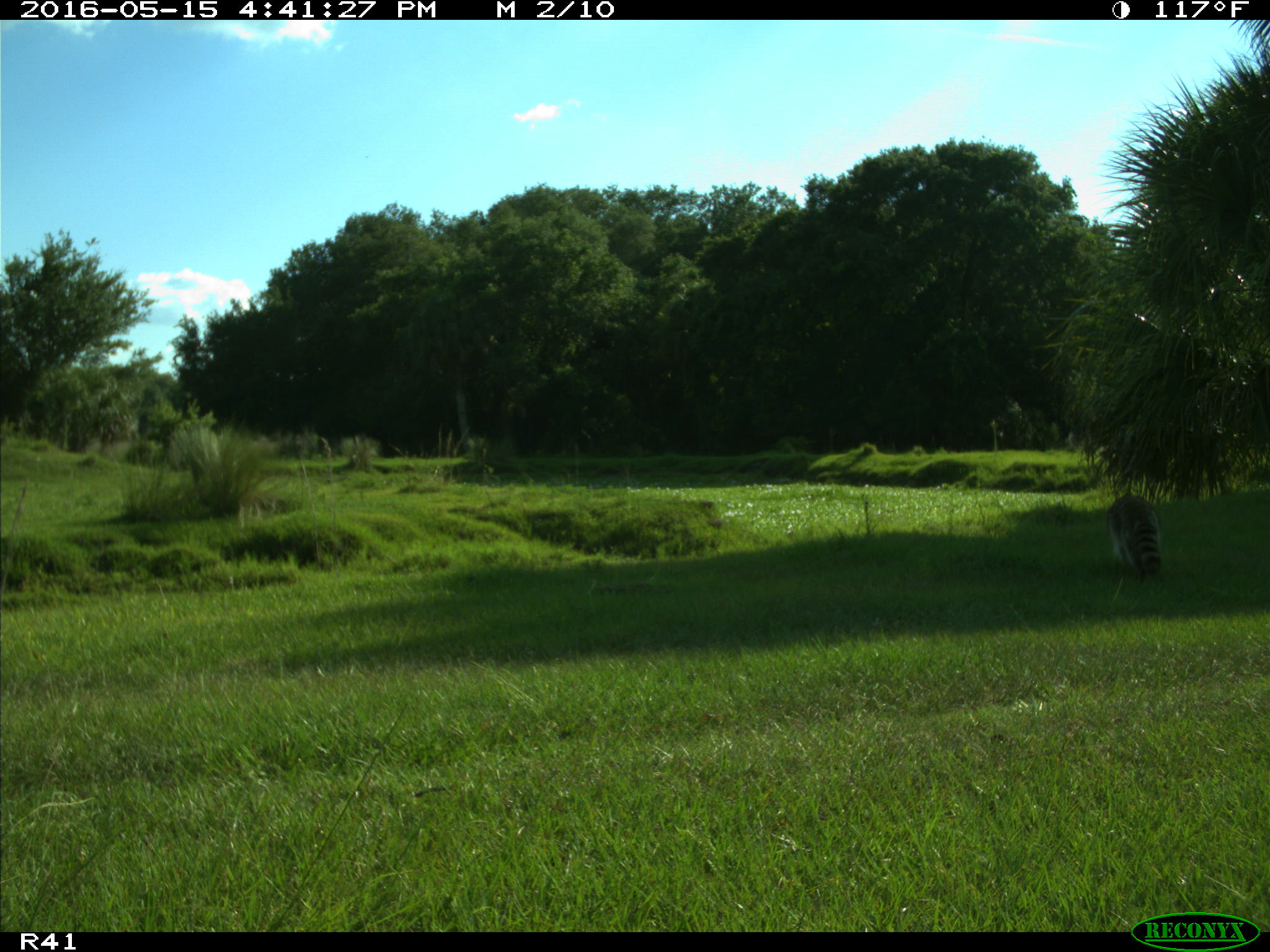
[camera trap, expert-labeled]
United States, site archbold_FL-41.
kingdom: Animalia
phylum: Chordata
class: Mammalia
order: Carnivora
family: Procyonidae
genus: Procyon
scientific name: Procyon lotor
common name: common raccoon